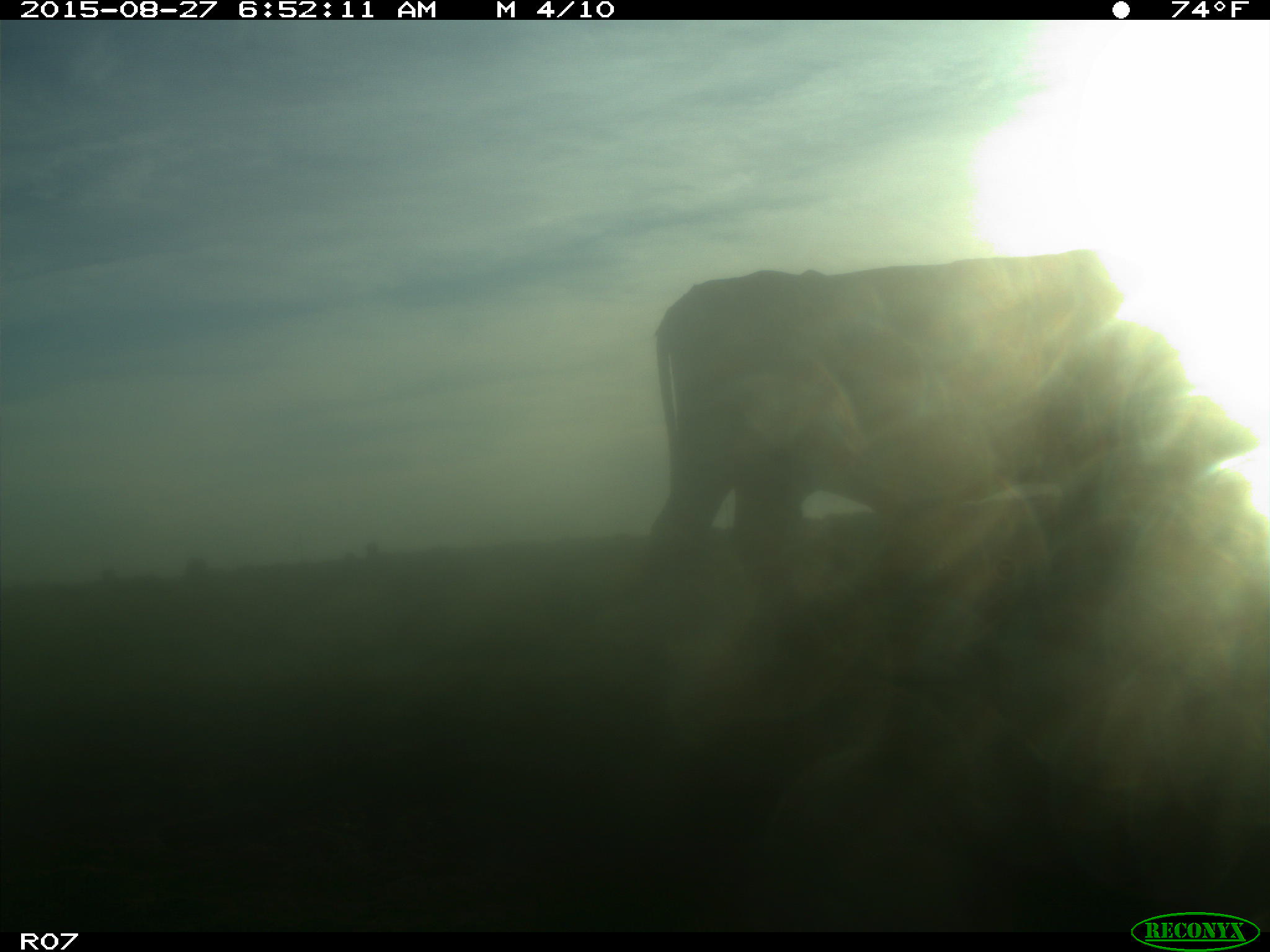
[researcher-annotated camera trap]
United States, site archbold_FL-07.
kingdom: Animalia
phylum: Chordata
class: Mammalia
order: Artiodactyla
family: Bovidae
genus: Bos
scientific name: Bos taurus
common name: domestic cow